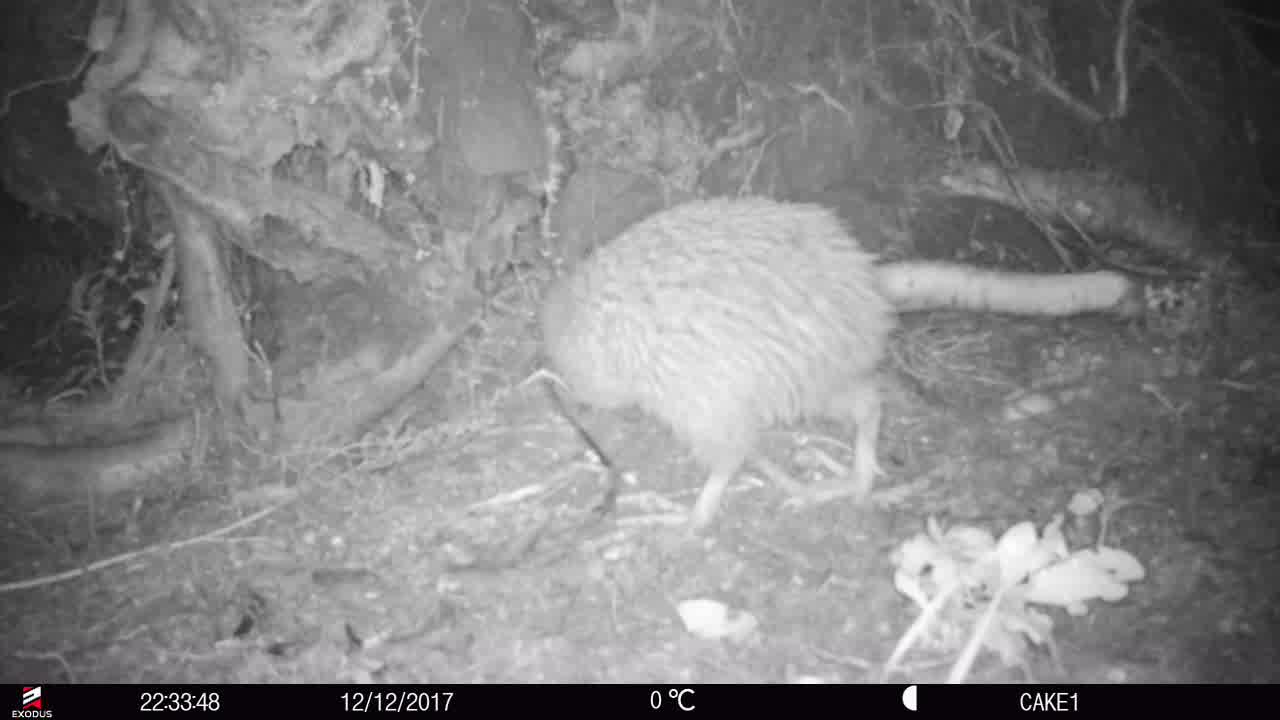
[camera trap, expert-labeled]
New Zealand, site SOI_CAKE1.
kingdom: Animalia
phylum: Chordata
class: Aves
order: Apterygiformes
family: Apterygidae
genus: Apteryx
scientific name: Apteryx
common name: kiwi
Kiwi (Apteryx).